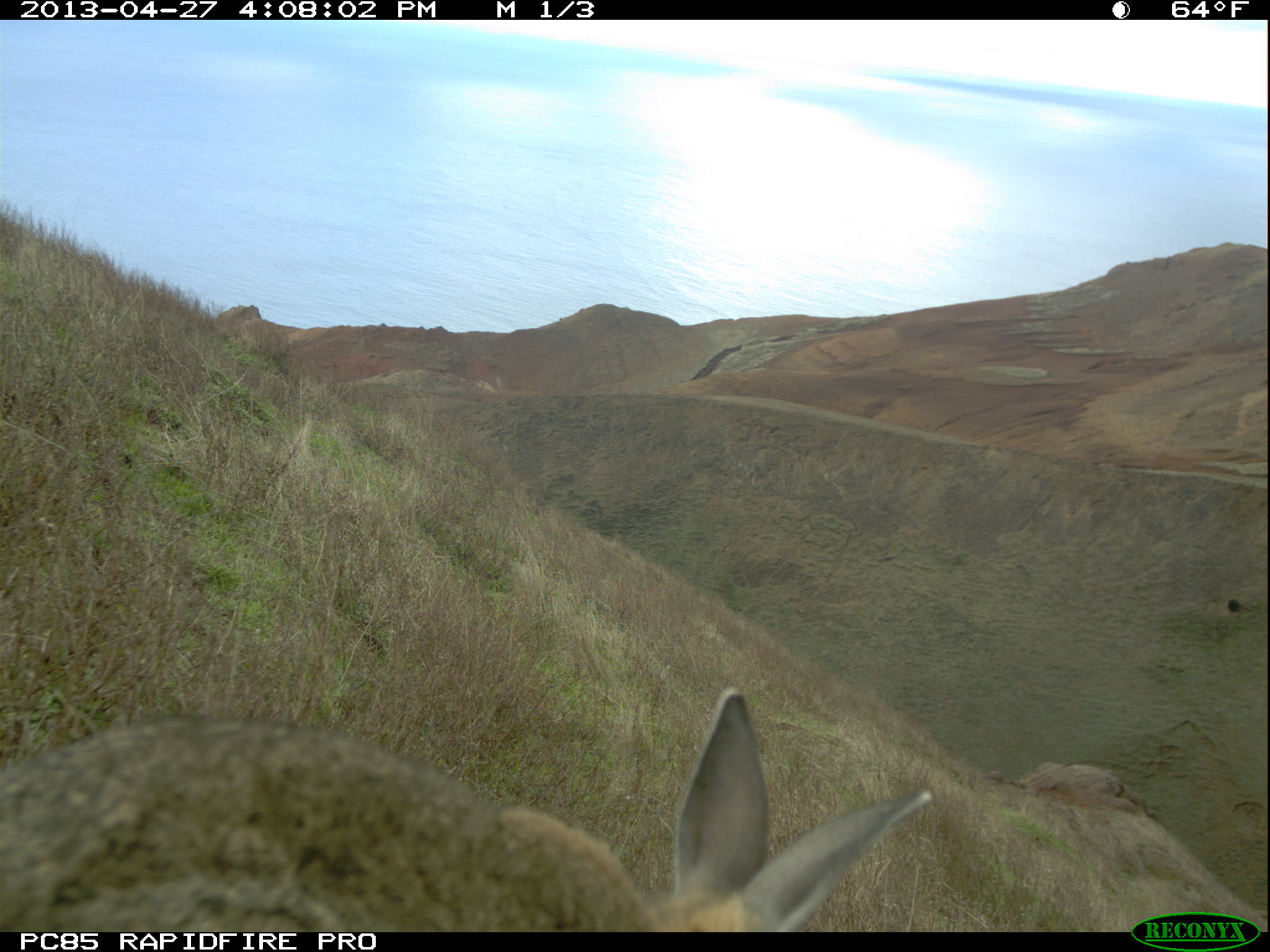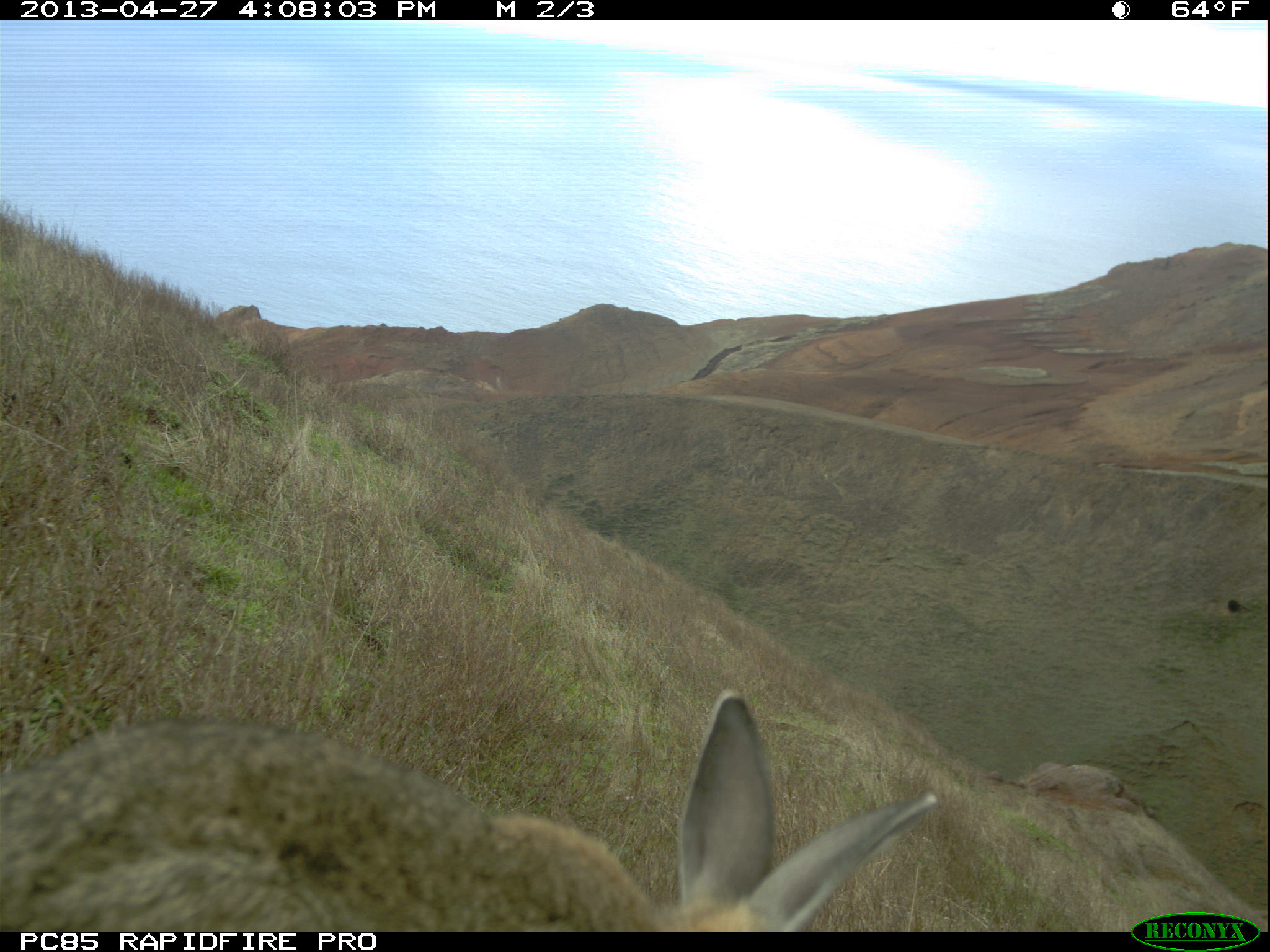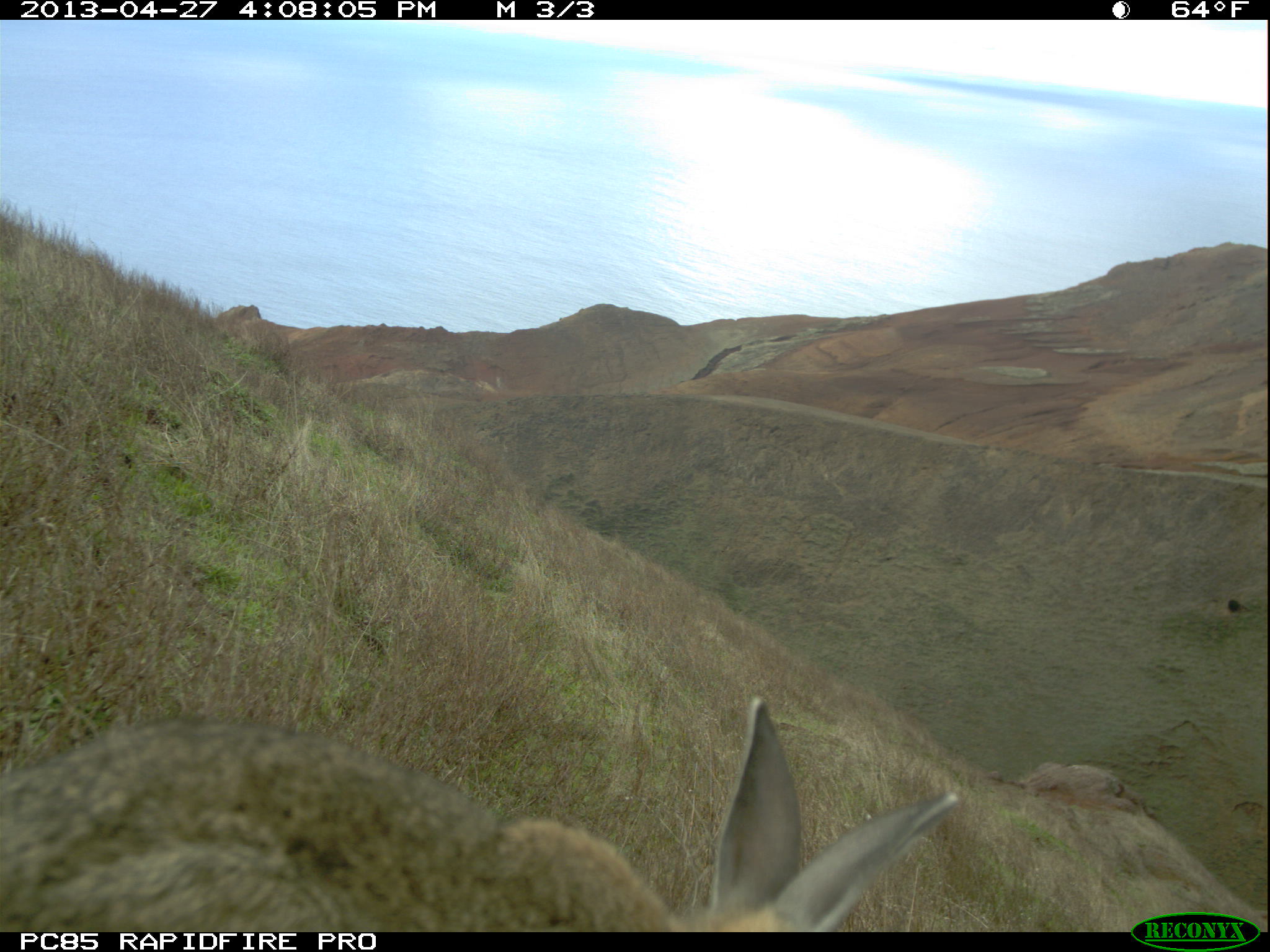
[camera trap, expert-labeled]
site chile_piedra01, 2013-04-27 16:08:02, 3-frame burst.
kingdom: Animalia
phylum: Chordata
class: Mammalia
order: Lagomorpha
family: Leporidae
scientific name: Leporidae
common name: rabbits and hares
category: rabbit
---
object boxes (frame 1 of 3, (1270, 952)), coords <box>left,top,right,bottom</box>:
rabbit: <box>1,687,944,936</box>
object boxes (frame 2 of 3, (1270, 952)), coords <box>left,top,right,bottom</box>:
rabbit: <box>0,690,956,933</box>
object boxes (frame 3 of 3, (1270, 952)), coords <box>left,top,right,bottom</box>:
rabbit: <box>1,698,971,933</box>